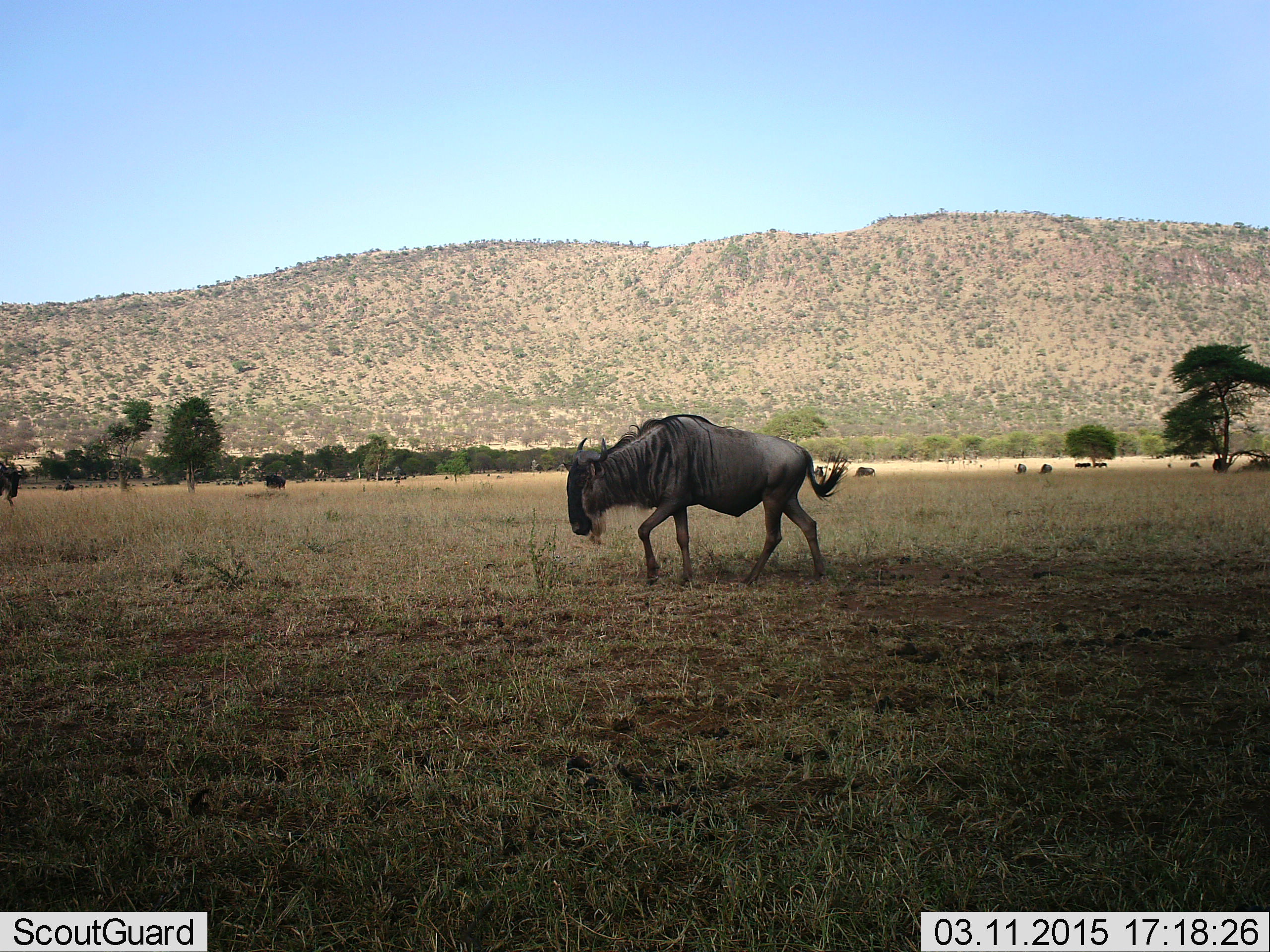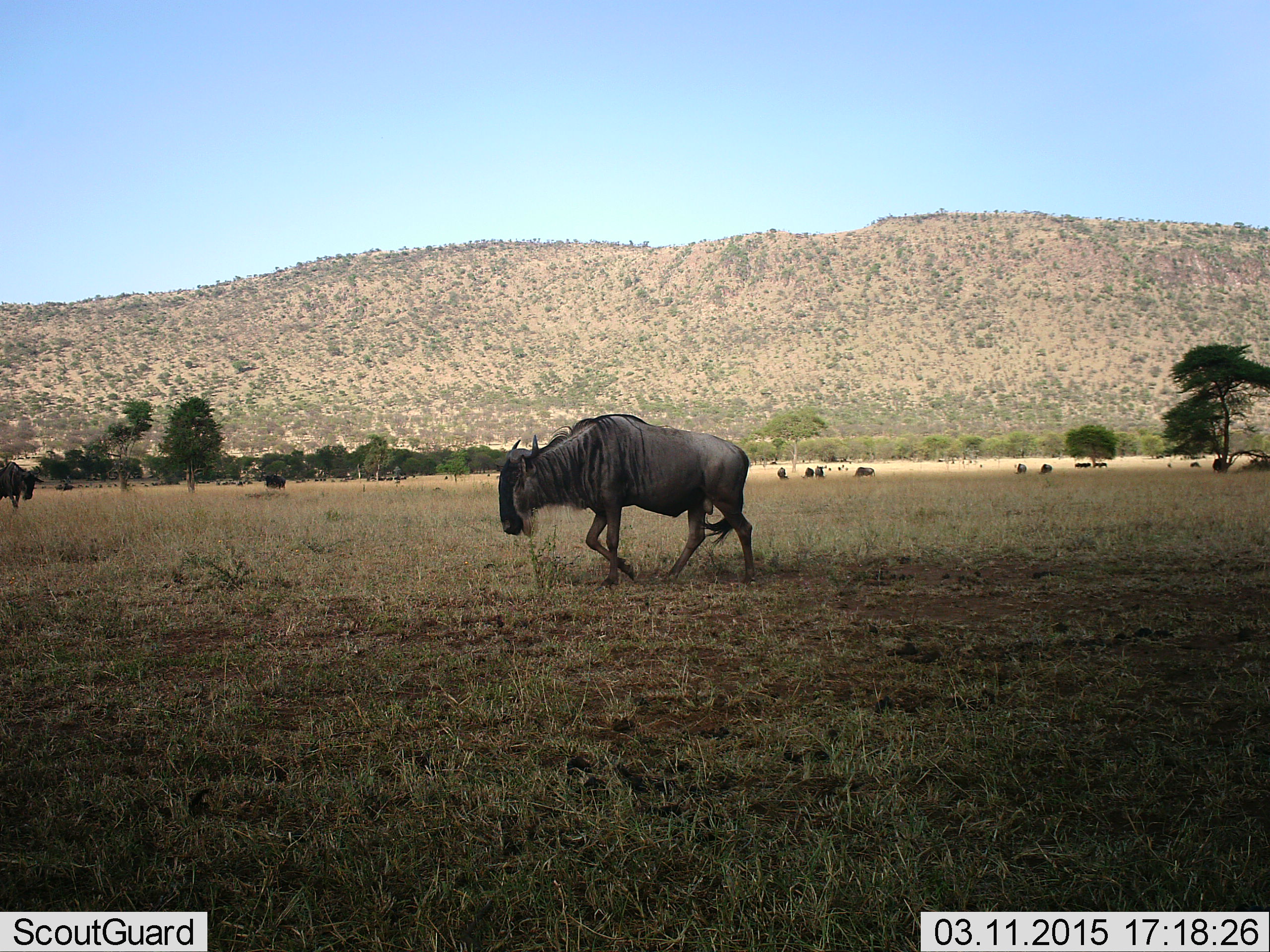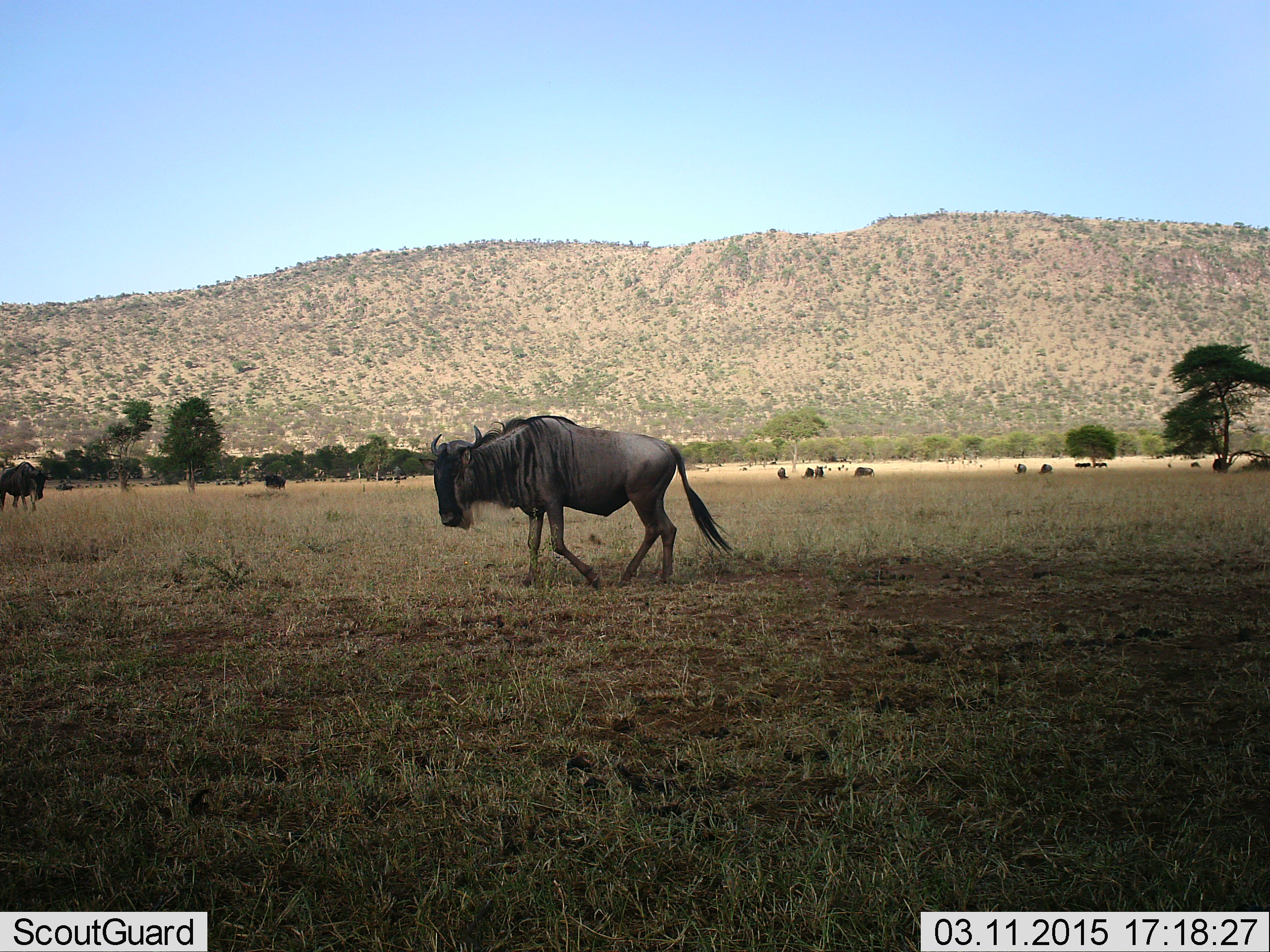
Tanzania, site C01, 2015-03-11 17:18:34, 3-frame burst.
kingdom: Animalia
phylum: Chordata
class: Mammalia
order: Artiodactyla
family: Bovidae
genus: Connochaetes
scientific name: Connochaetes taurinus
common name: blue wildebeest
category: wildebeest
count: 2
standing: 40%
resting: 0%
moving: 90%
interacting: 0%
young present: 0%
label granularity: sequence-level